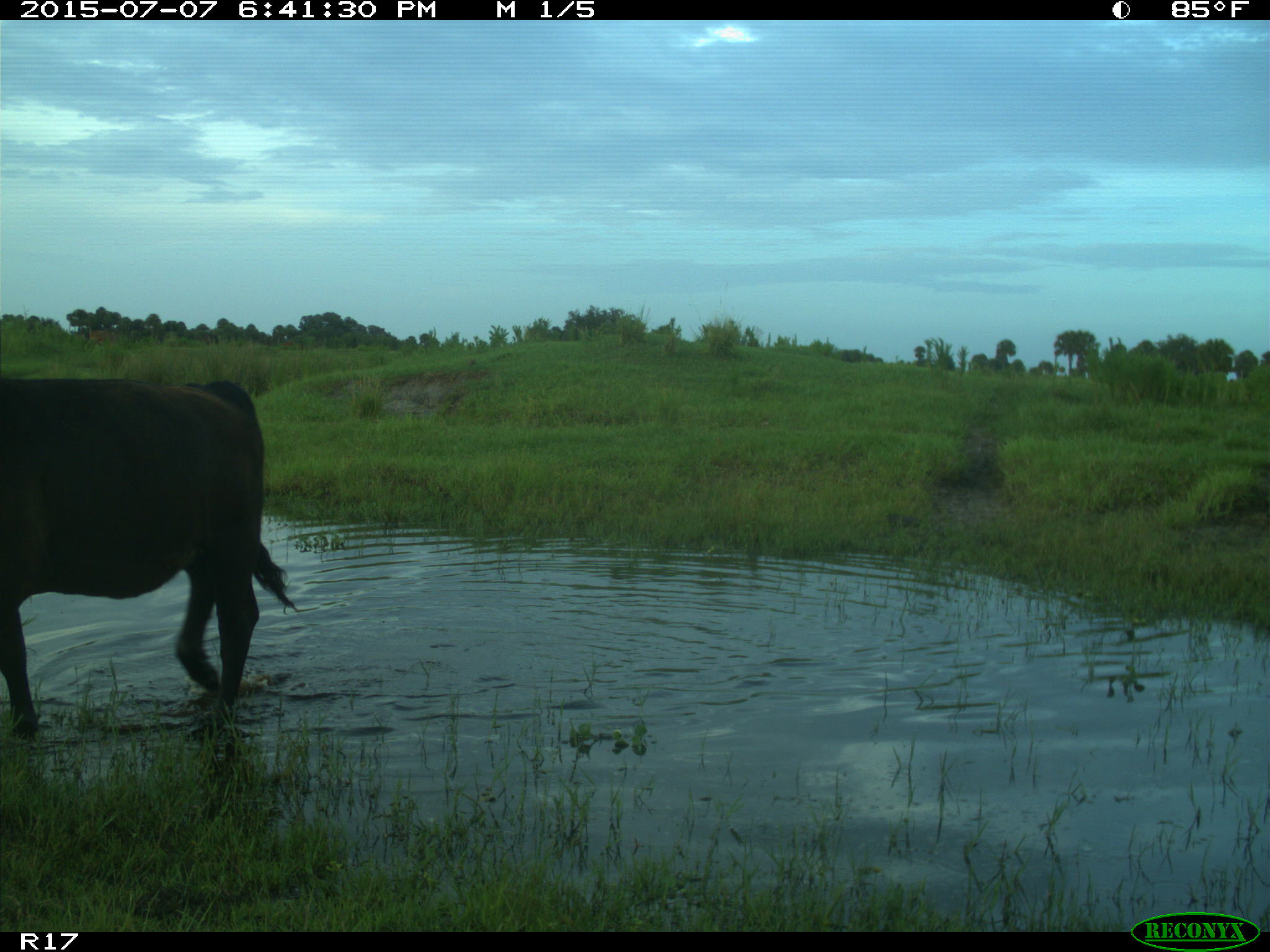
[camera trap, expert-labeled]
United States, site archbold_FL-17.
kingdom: Animalia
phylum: Chordata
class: Mammalia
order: Artiodactyla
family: Bovidae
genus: Bos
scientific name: Bos taurus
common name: domestic cow